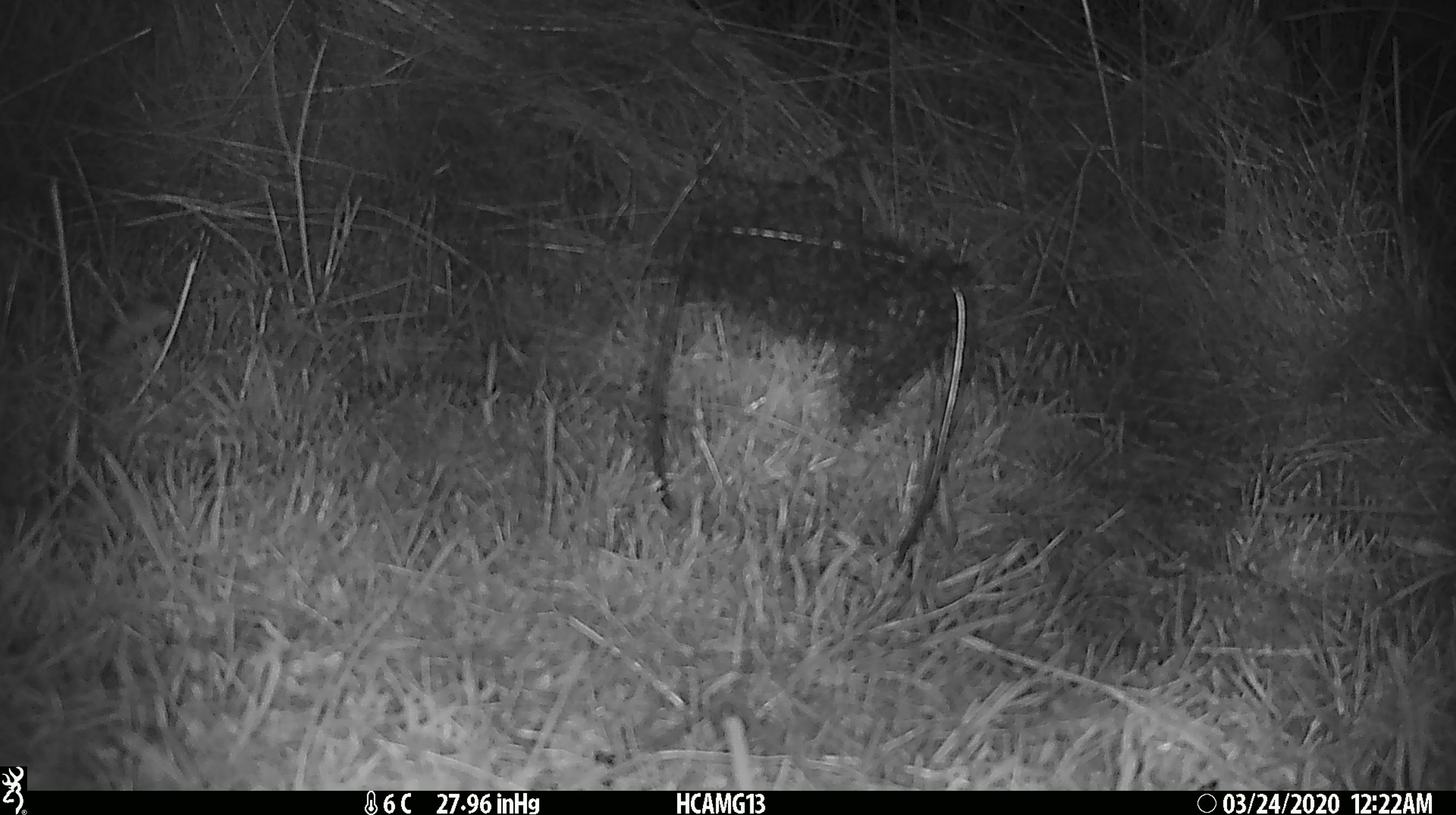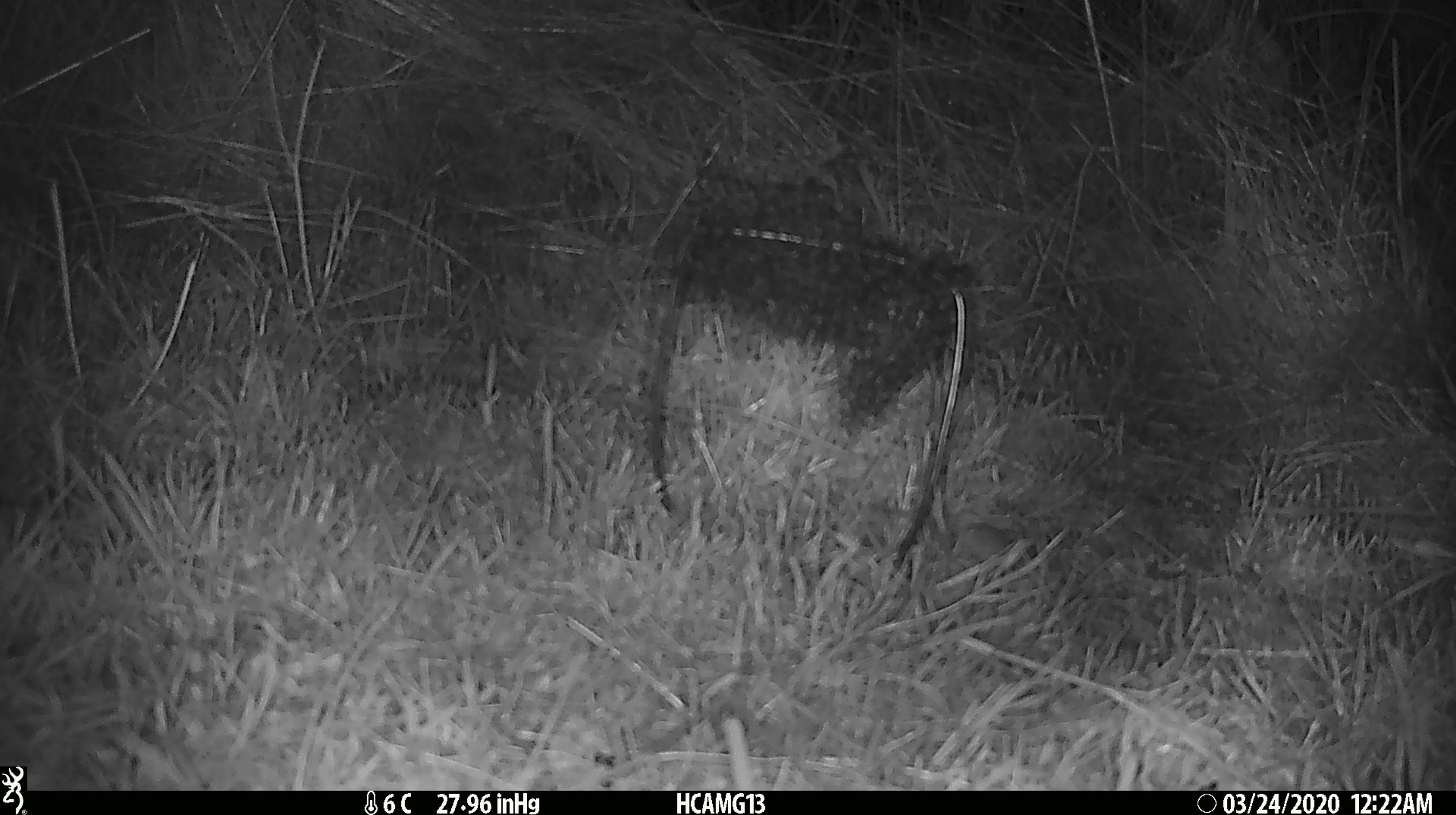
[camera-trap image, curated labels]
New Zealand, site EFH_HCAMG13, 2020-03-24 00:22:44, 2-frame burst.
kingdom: Animalia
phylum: Chordata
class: Mammalia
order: Rodentia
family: Muridae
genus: Mus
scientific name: Mus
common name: mouse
Mouse (Mus).